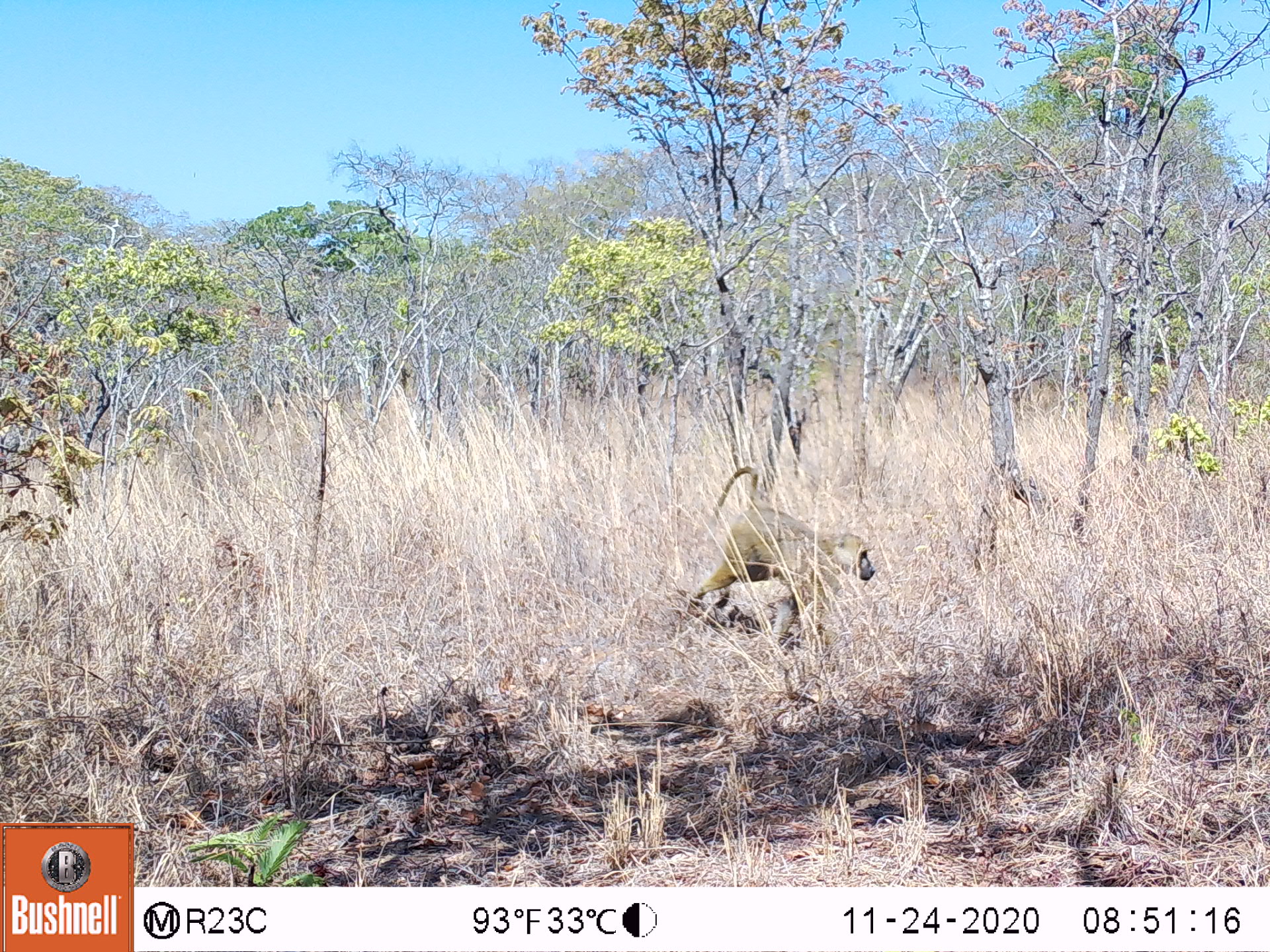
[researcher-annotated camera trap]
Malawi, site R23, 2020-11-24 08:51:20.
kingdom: Animalia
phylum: Chordata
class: Mammalia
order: Primates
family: Cercopithecidae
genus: Papio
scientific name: Papio cynocephalus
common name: yellow baboon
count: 1